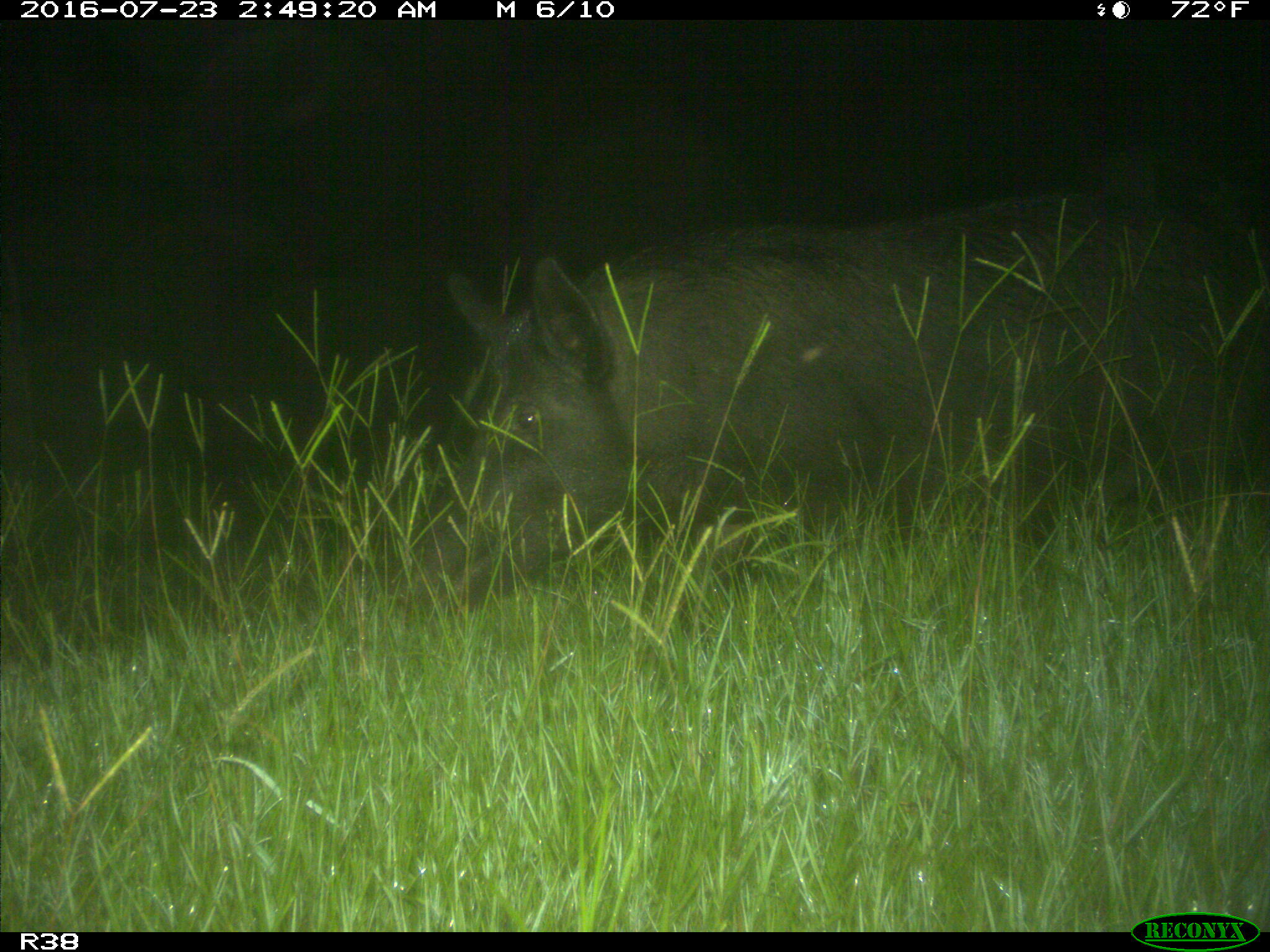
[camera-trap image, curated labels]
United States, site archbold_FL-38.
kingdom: Animalia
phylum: Chordata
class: Mammalia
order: Artiodactyla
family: Suidae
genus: Sus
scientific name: Sus scrofa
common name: wild boar